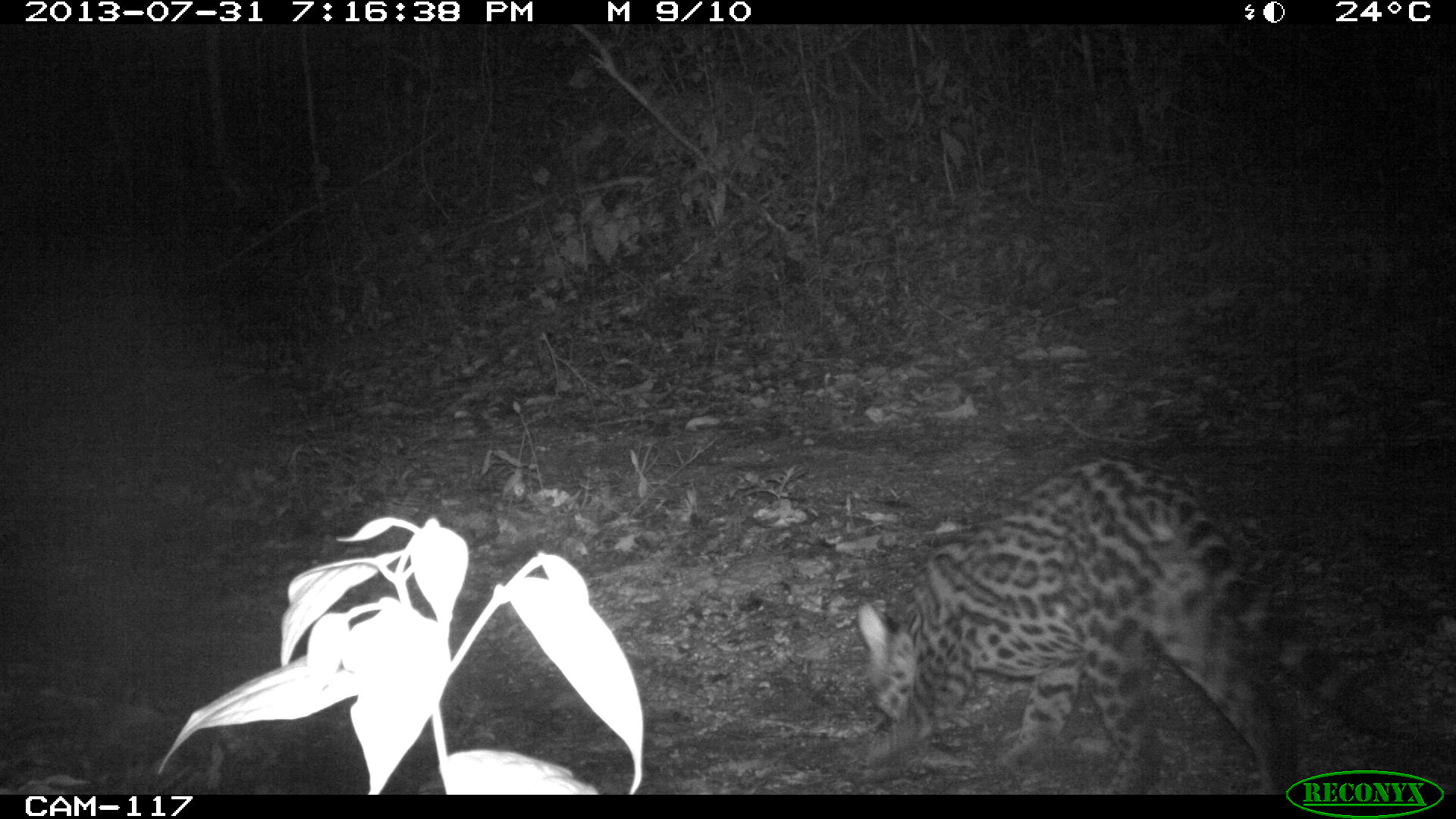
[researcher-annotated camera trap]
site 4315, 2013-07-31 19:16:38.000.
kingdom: Animalia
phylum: Chordata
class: Mammalia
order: Carnivora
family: Felidae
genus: Leopardus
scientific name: Leopardus pardalis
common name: ocelot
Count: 1.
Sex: female.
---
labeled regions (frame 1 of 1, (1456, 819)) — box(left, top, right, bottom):
leopardus pardalis: box(857, 457, 1389, 794)